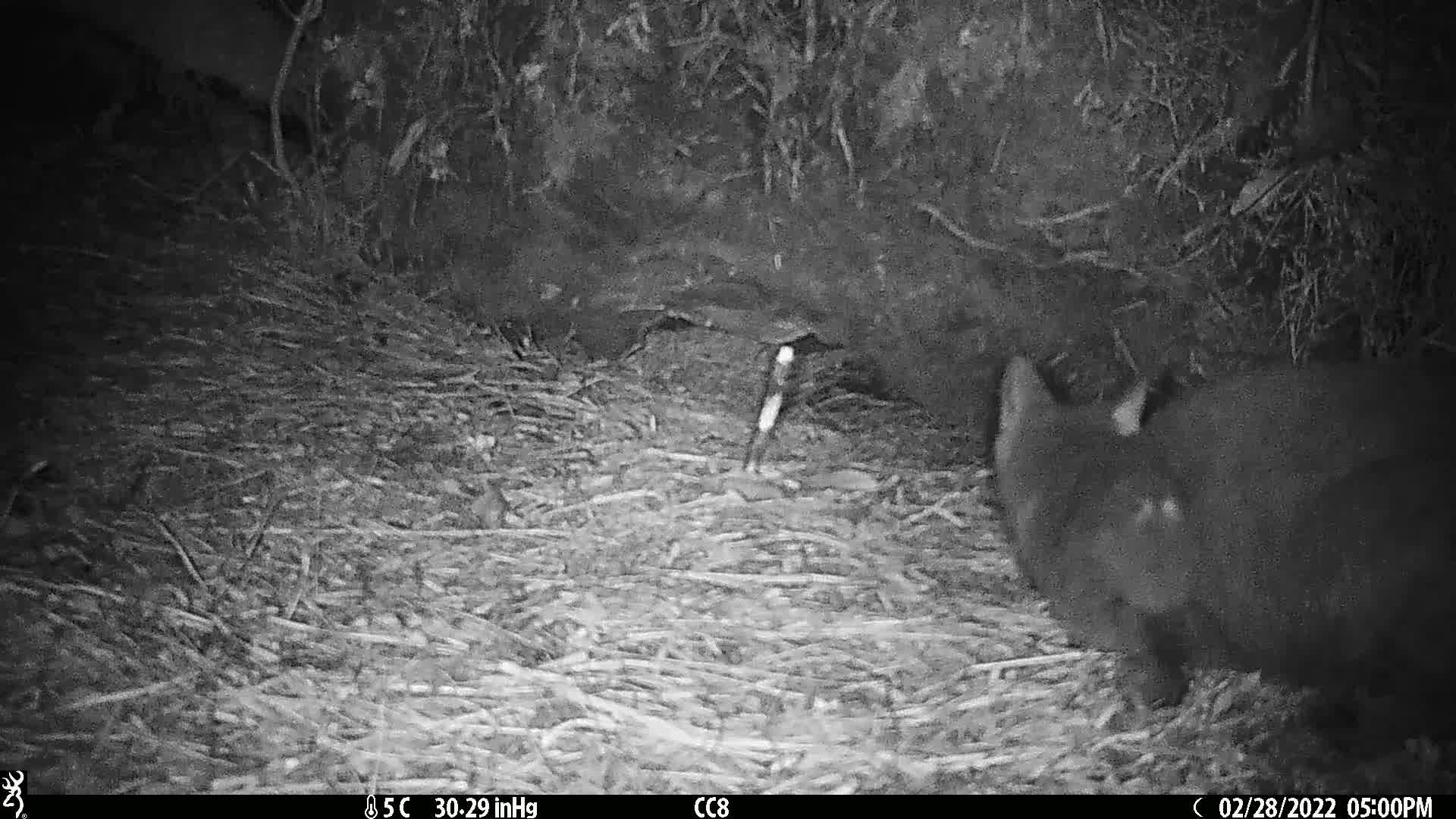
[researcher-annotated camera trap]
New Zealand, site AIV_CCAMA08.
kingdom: Animalia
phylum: Chordata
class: Mammalia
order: Carnivora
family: Felidae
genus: Felis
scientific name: Felis catus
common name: domestic cat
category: cat